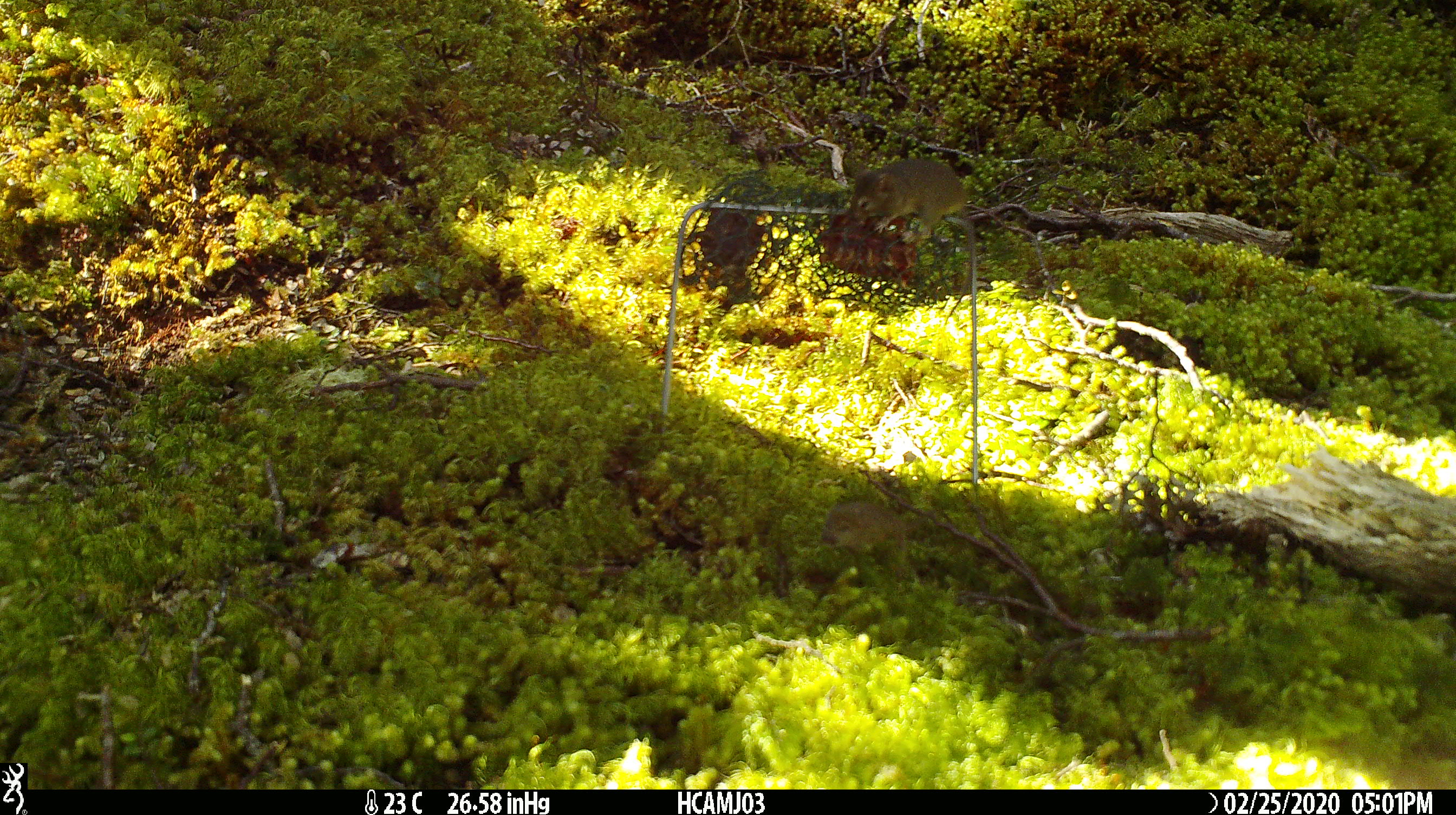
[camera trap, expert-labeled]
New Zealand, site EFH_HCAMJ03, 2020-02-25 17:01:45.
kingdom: Animalia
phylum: Chordata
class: Mammalia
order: Rodentia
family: Muridae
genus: Mus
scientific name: Mus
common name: mouse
Mouse (Mus).